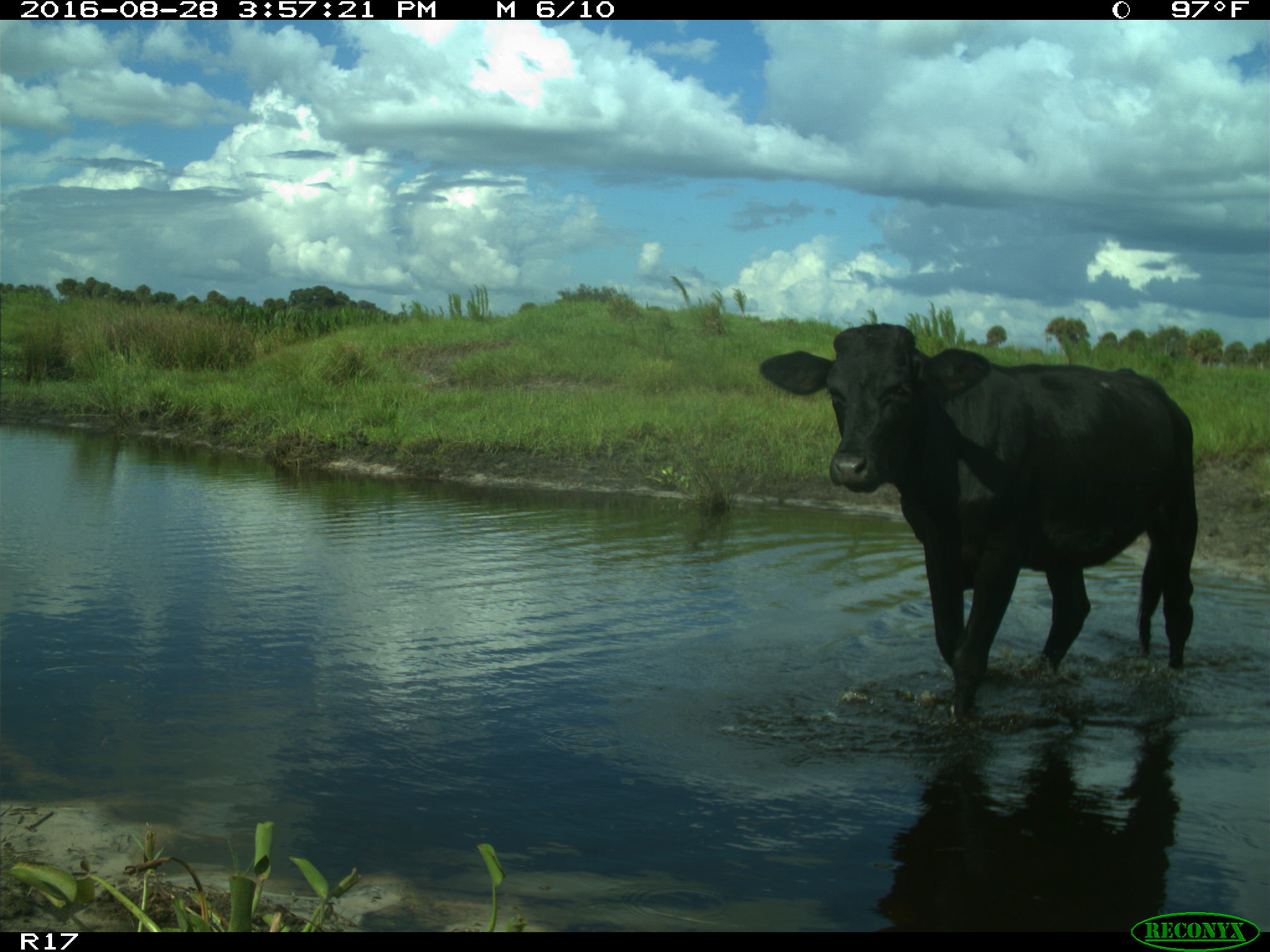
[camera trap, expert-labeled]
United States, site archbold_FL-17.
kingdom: Animalia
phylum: Chordata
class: Mammalia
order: Artiodactyla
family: Bovidae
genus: Bos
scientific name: Bos taurus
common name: domestic cow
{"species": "Bos taurus (domestic cow)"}